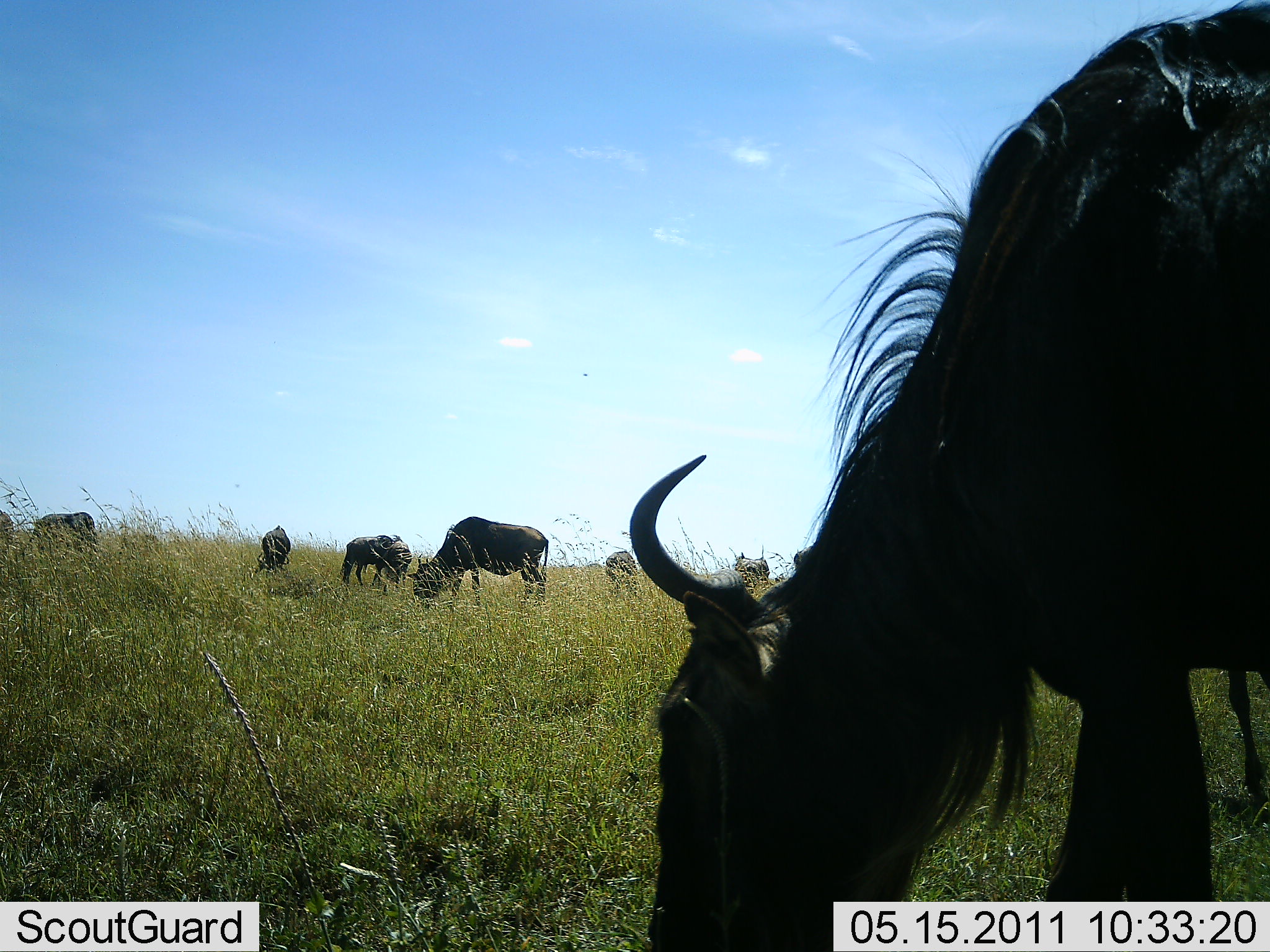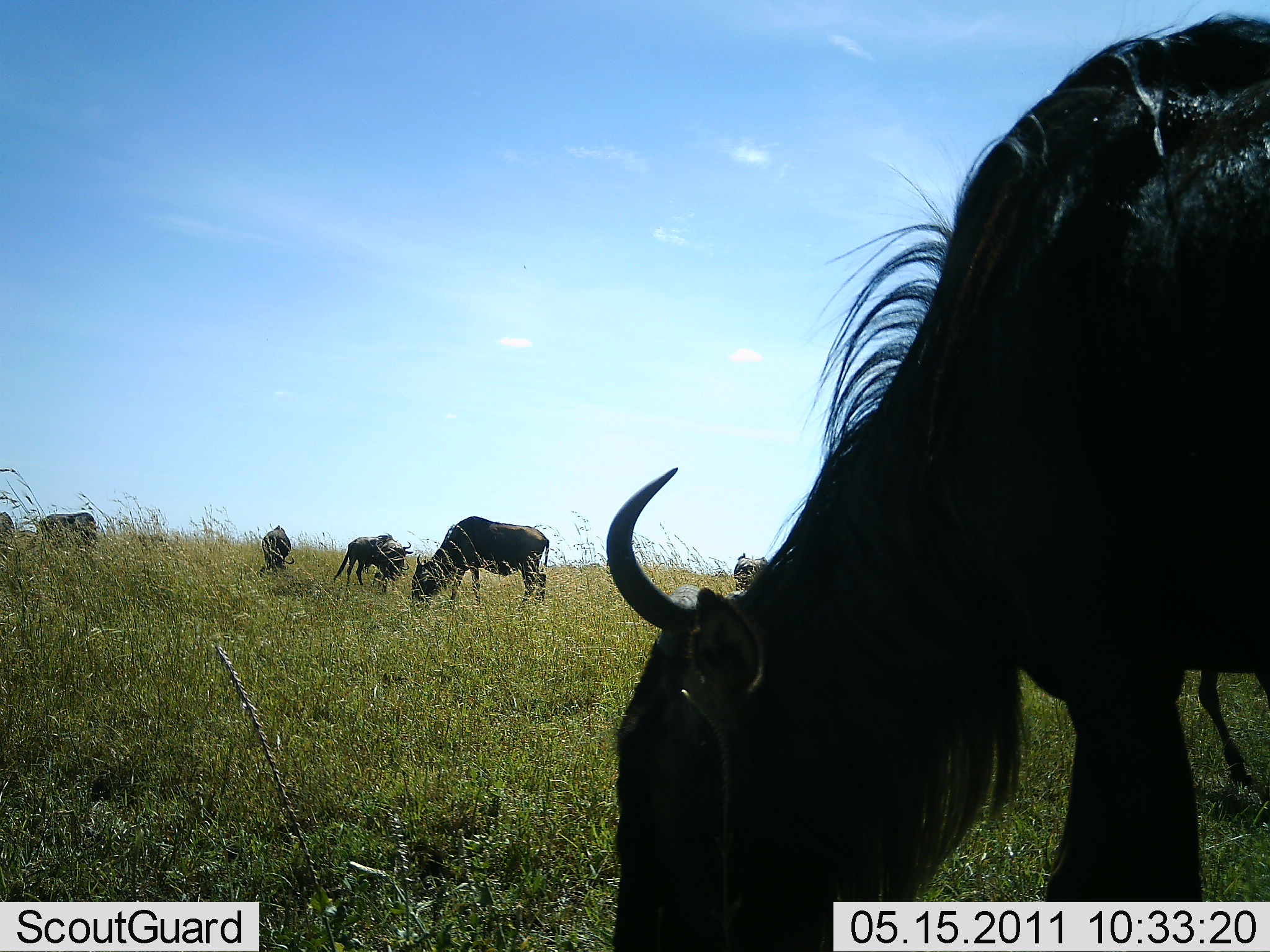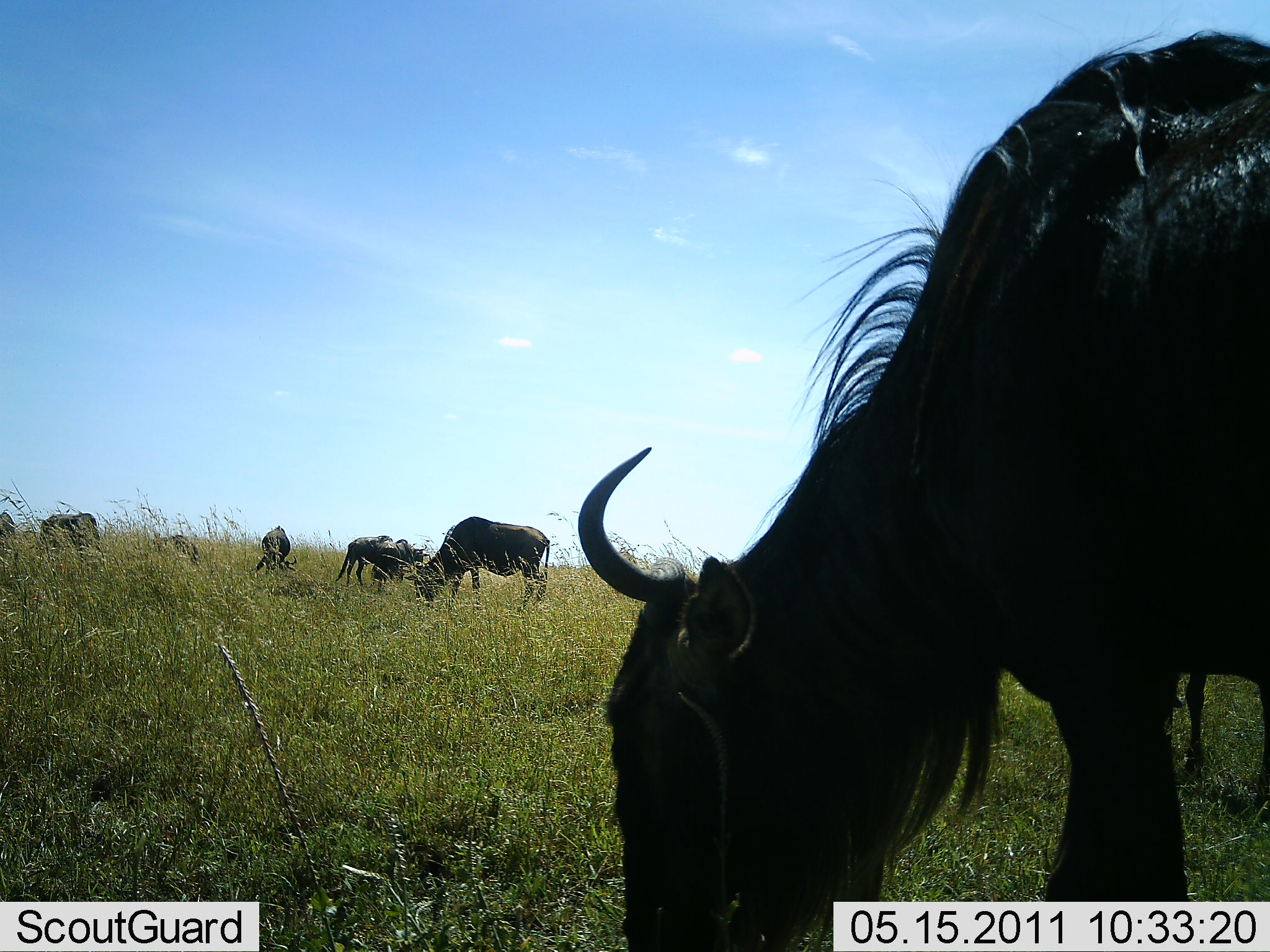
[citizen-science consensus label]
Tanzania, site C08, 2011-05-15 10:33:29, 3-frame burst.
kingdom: Animalia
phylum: Chordata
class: Mammalia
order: Artiodactyla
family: Bovidae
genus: Connochaetes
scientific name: Connochaetes taurinus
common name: blue wildebeest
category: wildebeest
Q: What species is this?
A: Wildebeest (blue wildebeest) (Connochaetes taurinus).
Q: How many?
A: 9.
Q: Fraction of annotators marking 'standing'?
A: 21%.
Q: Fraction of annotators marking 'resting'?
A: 0%.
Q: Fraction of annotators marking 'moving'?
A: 0%.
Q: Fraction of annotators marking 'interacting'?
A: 0%.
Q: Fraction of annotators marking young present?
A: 0%.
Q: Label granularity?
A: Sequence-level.